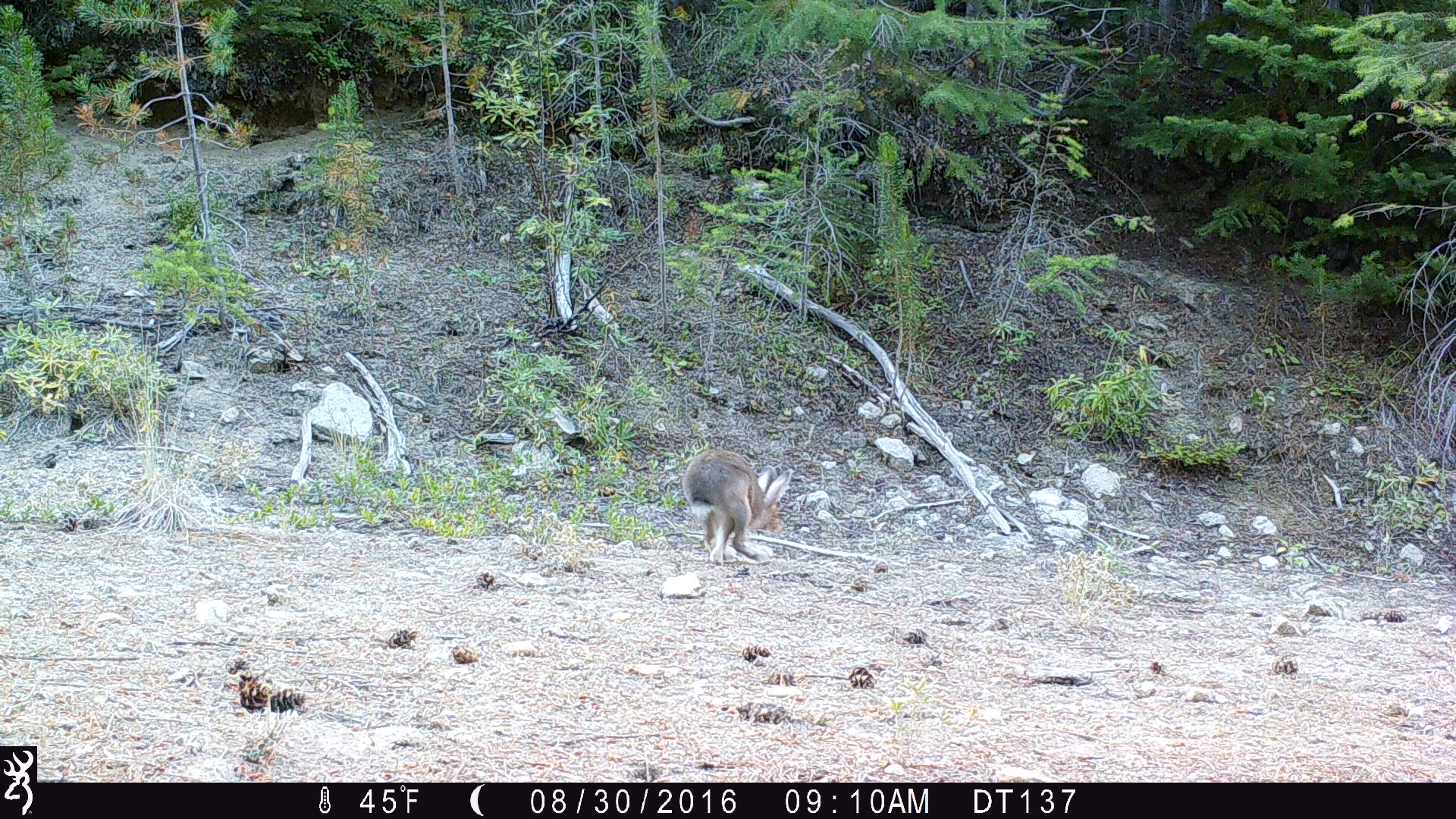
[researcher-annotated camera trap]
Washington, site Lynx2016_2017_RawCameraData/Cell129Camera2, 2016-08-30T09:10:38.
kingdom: Animalia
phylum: Chordata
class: Mammalia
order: Lagomorpha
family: Leporidae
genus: Lepus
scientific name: Lepus americanus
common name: snowshoe hare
Lepus americanus (snowshoe hare). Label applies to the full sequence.